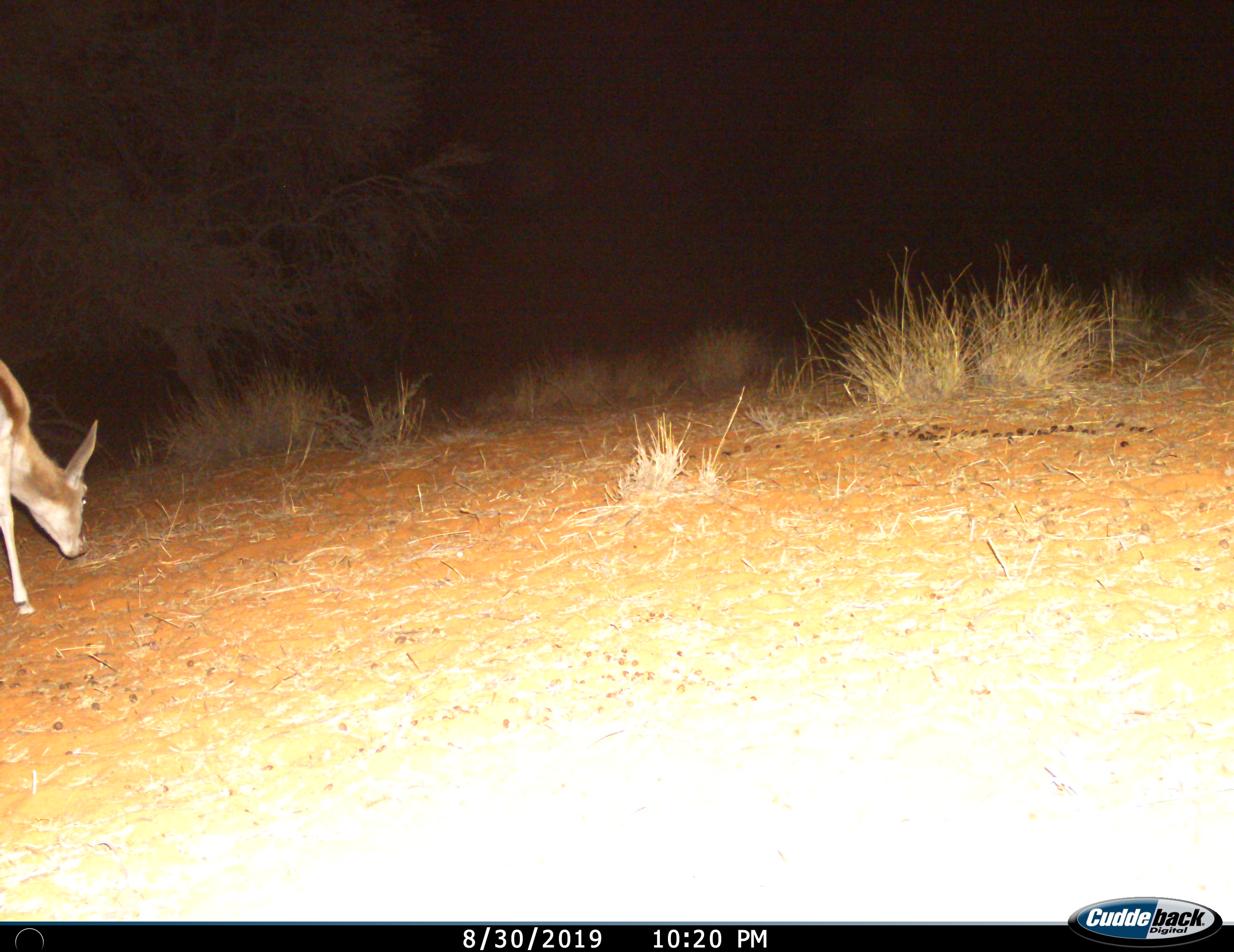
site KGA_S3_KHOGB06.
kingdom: Animalia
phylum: Chordata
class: Mammalia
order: Artiodactyla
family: Bovidae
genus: Antidorcas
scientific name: Antidorcas marsupialis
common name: springbok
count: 1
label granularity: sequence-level